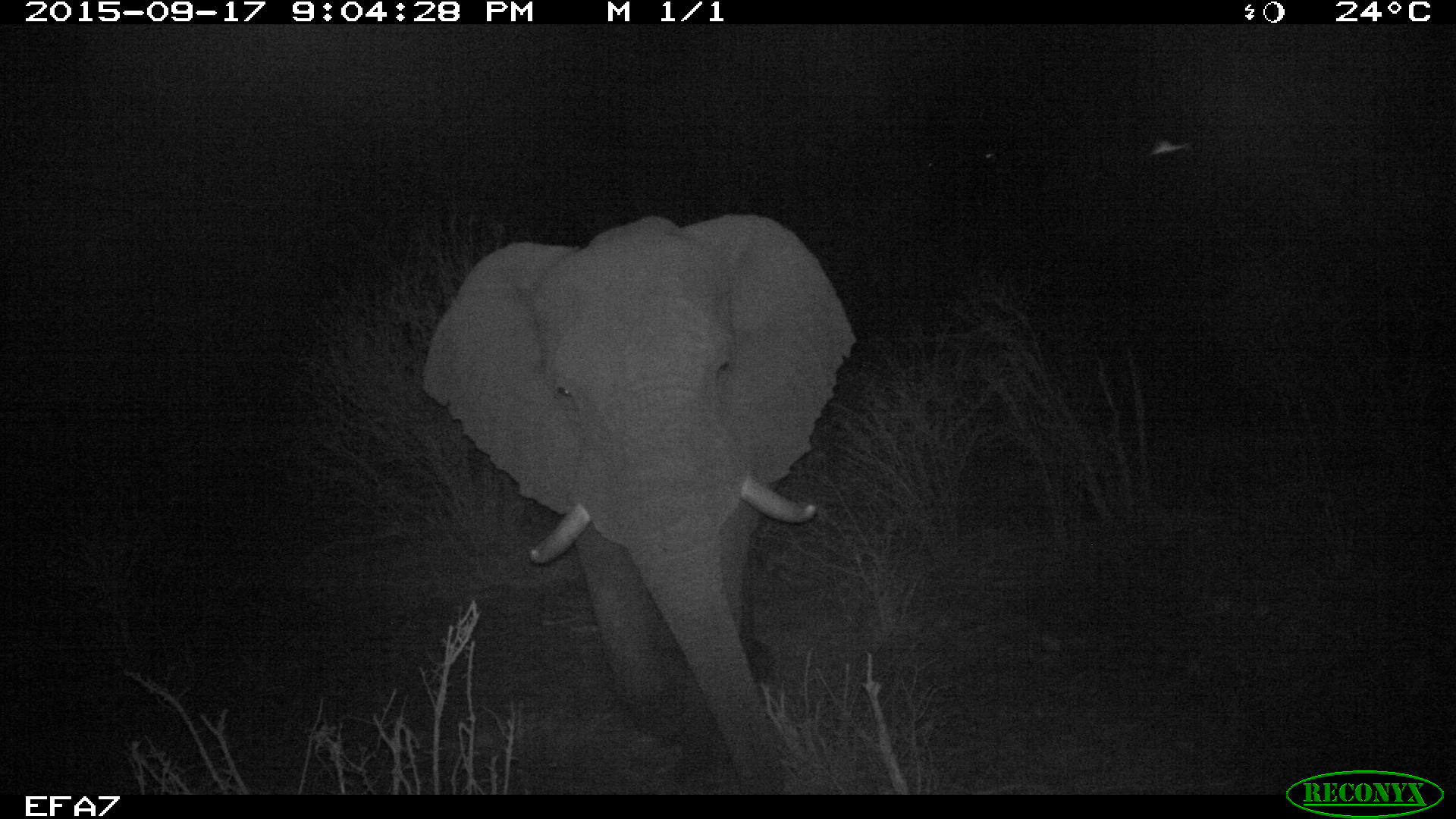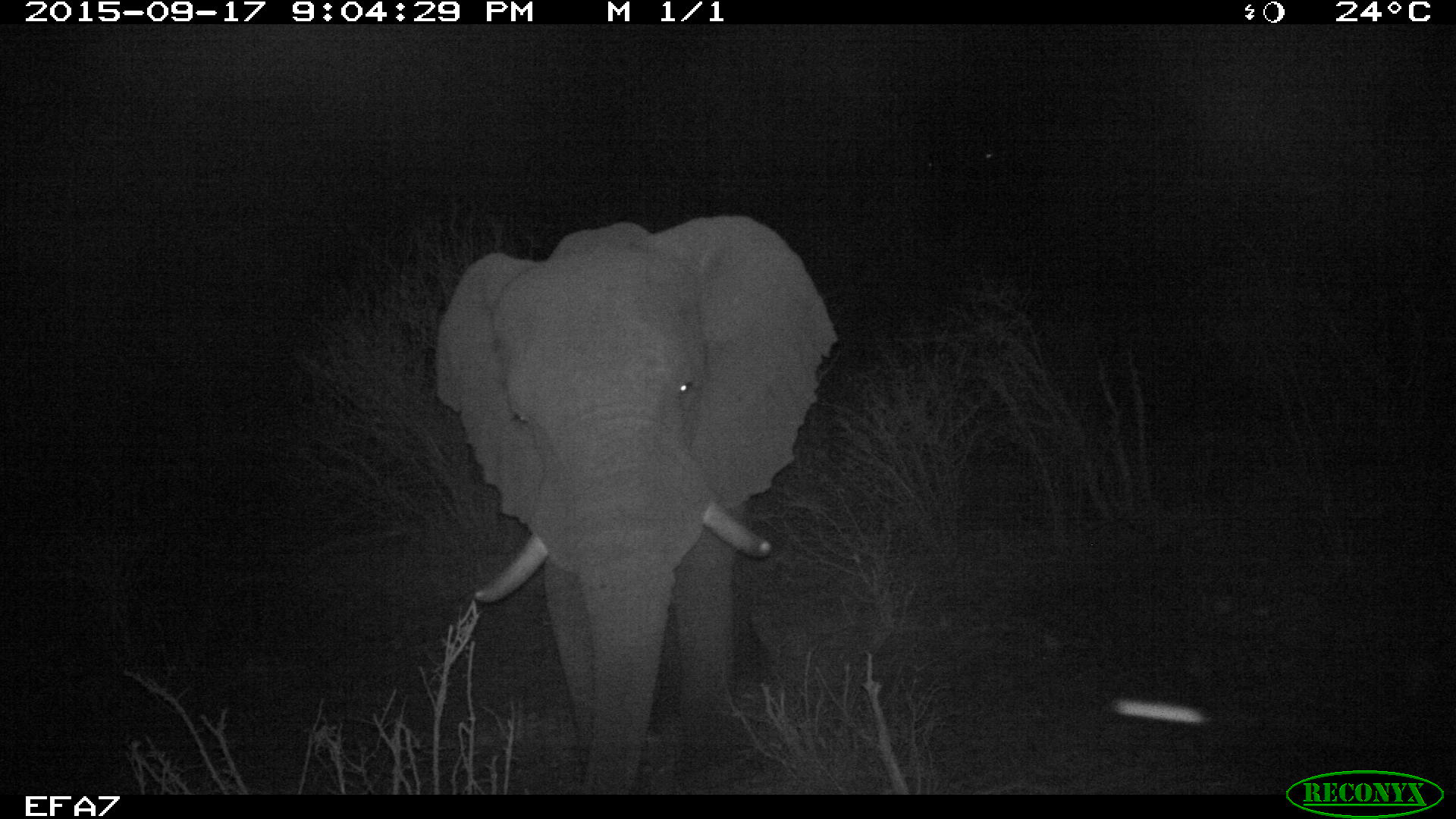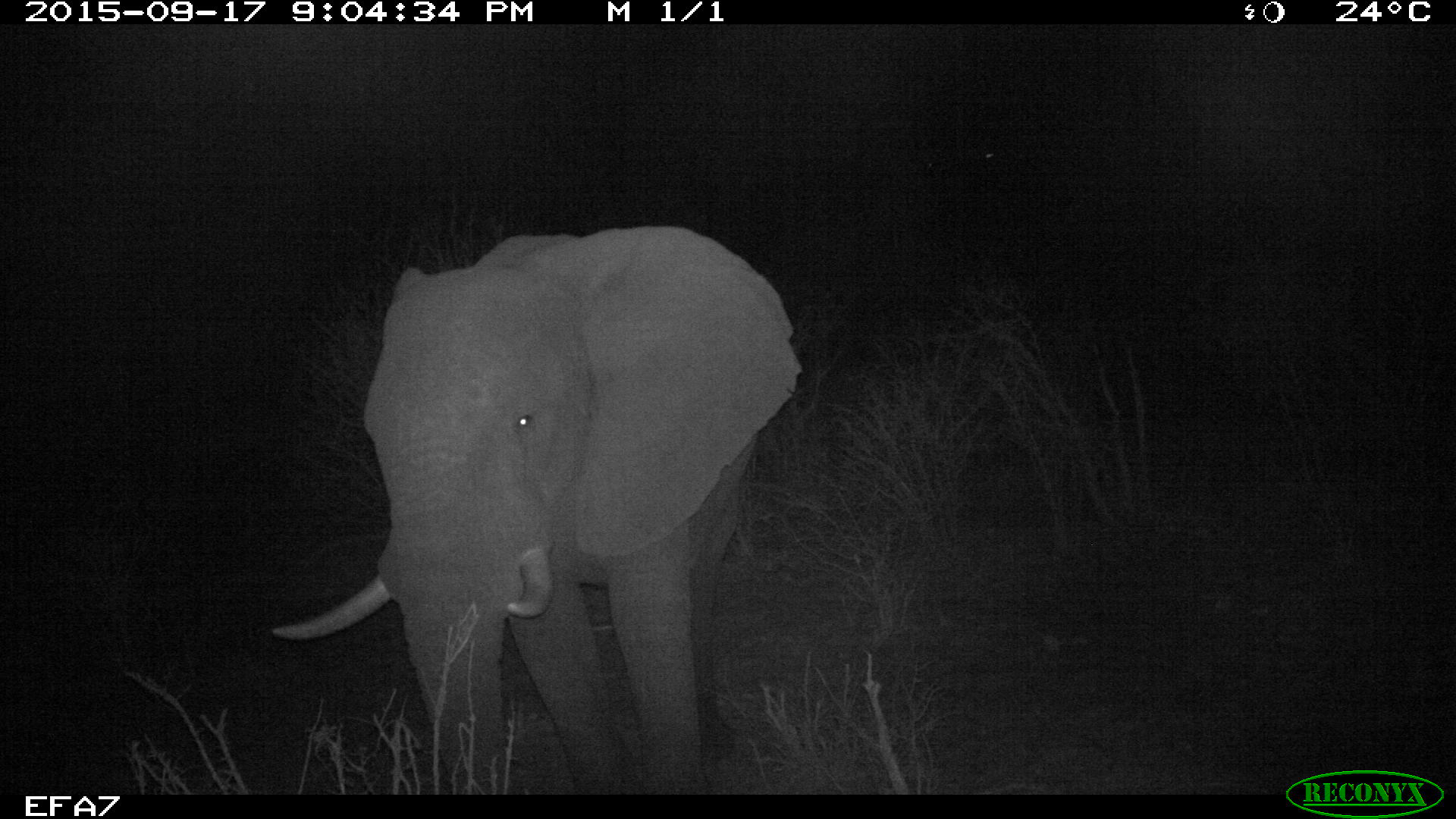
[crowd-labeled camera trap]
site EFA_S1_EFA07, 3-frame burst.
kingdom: Animalia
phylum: Chordata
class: Mammalia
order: Proboscidea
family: Elephantidae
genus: Loxodonta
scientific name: Loxodonta africana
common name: african bush elephant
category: elephant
Elephant (african bush elephant) (Loxodonta africana), count 1. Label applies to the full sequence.